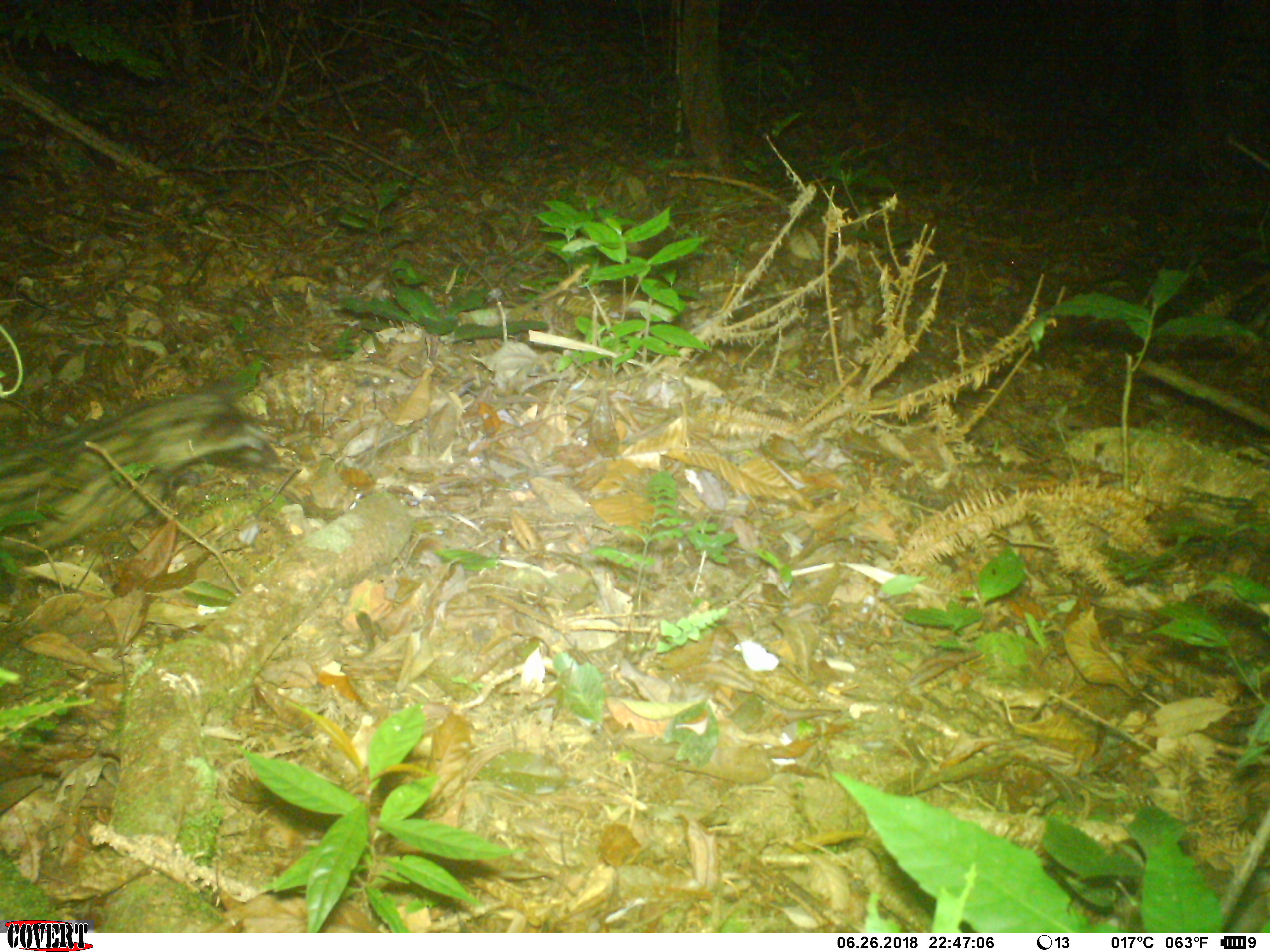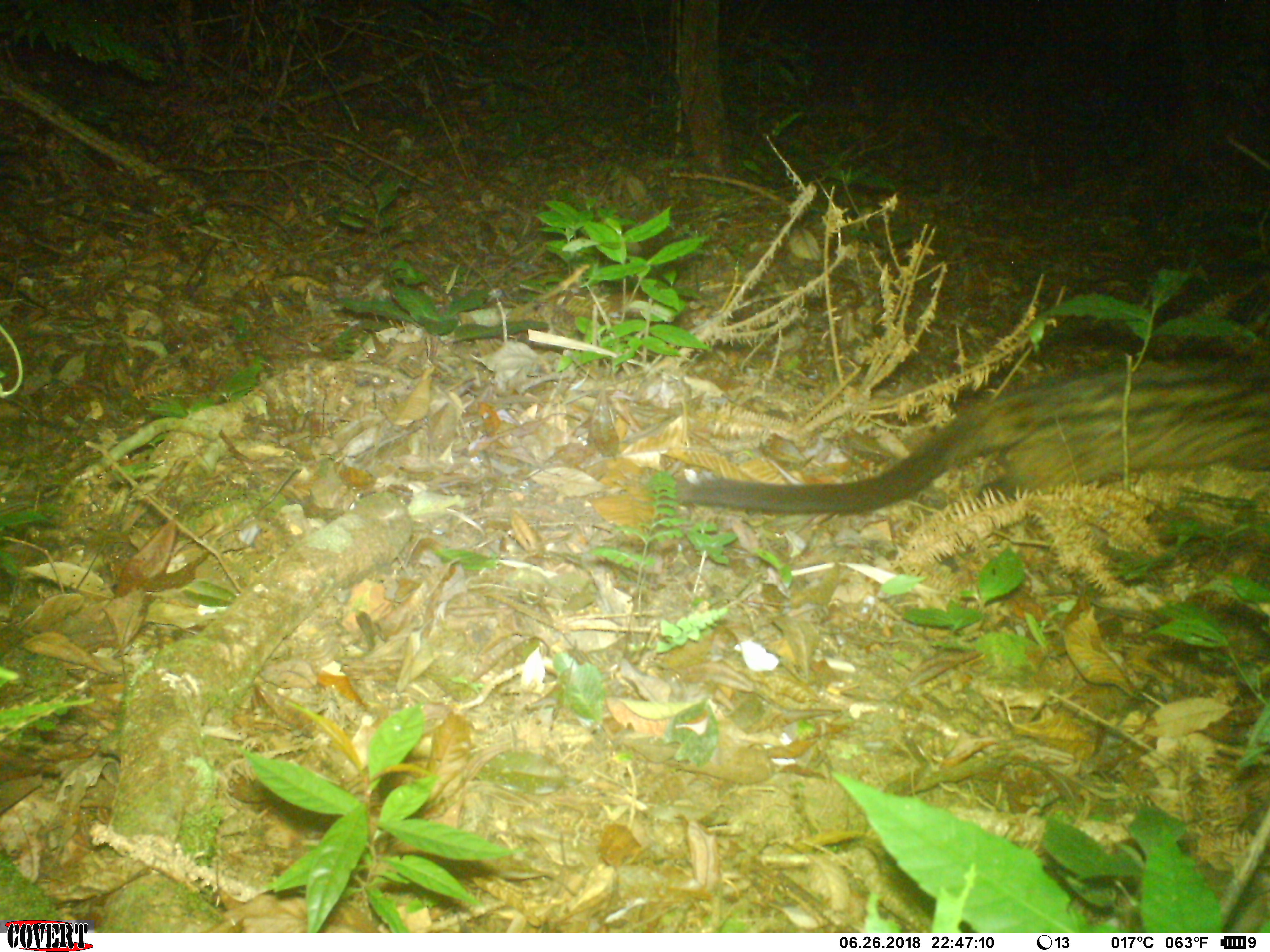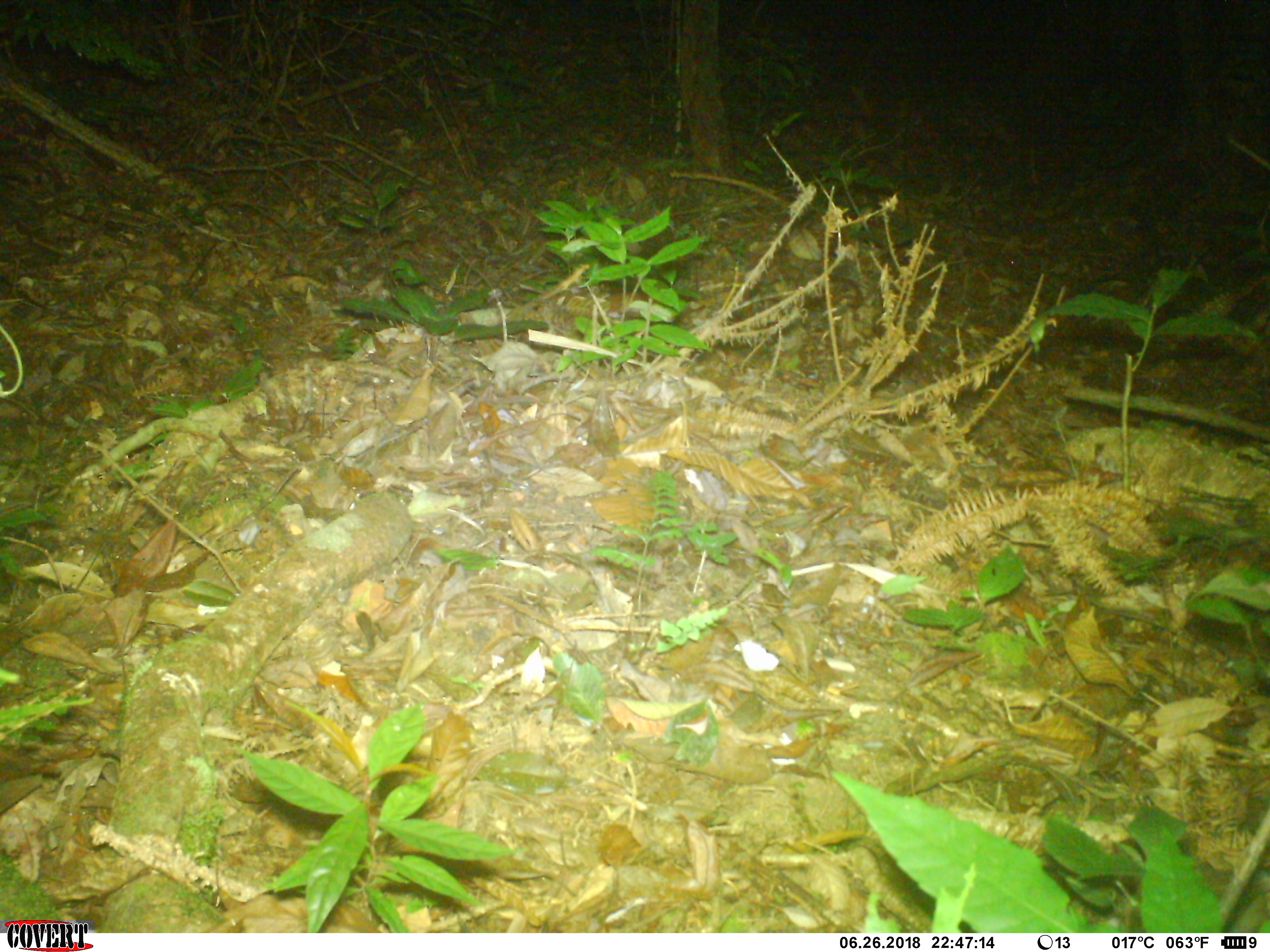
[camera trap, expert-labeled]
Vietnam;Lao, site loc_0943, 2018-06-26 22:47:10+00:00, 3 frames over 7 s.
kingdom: Animalia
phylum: Chordata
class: Mammalia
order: Carnivora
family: Viverridae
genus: Paradoxurus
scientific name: Paradoxurus hermaphroditus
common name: common palm civet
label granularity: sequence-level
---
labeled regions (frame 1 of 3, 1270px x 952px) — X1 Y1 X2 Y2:
common palm civet: 0 388 284 557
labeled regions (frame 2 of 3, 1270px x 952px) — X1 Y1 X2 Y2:
common palm civet: 675 353 1270 516